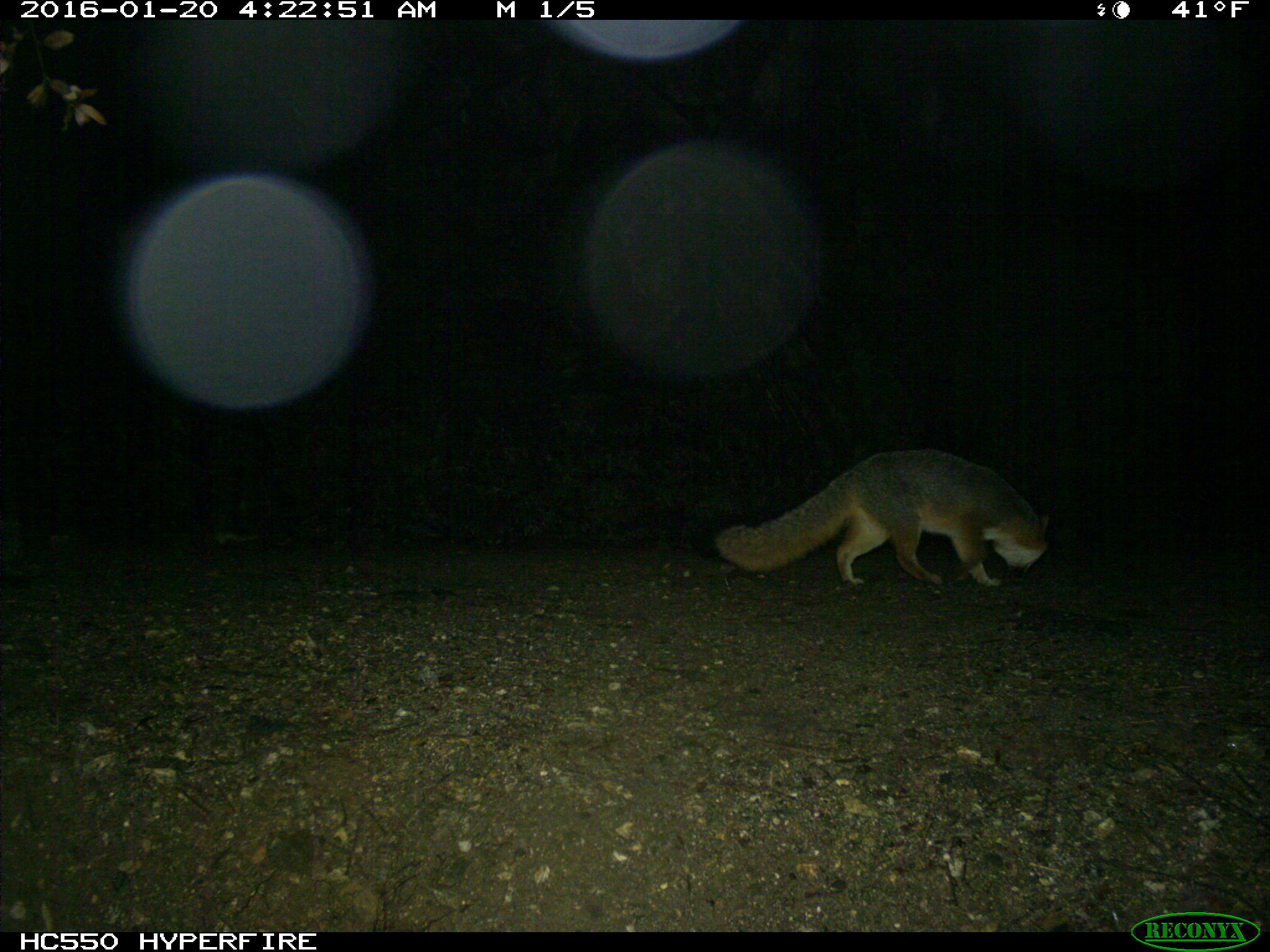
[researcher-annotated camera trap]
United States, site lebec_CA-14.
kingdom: Animalia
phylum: Chordata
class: Mammalia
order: Carnivora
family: Canidae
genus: Urocyon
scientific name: Urocyon cinereoargenteus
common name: gray fox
Urocyon cinereoargenteus (gray fox).